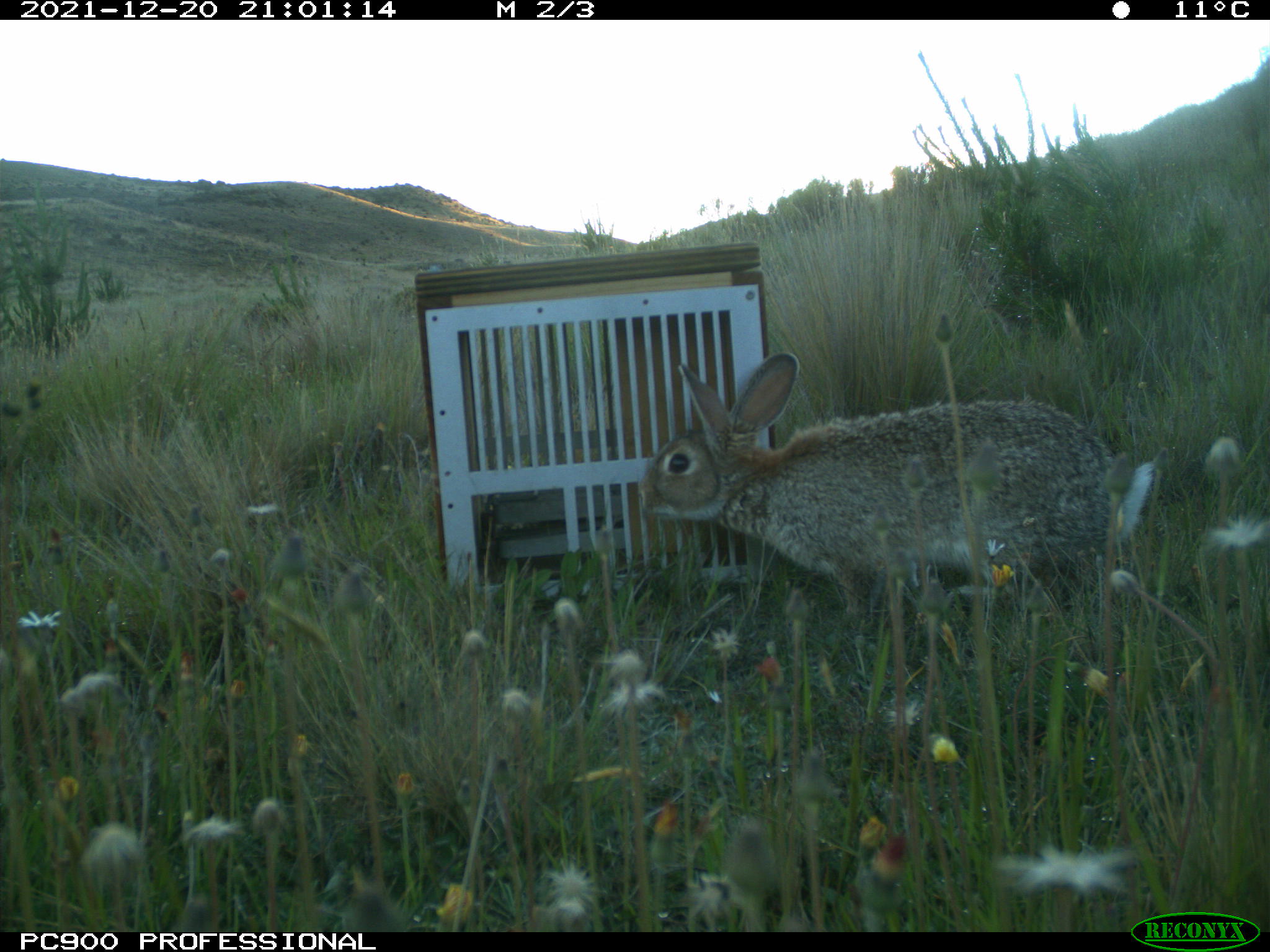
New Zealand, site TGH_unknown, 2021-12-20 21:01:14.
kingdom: Animalia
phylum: Chordata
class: Mammalia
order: Lagomorpha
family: Leporidae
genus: Oryctolagus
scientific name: Oryctolagus cuniculus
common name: european rabbit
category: rabbit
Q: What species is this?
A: Rabbit (european rabbit) (Oryctolagus cuniculus).